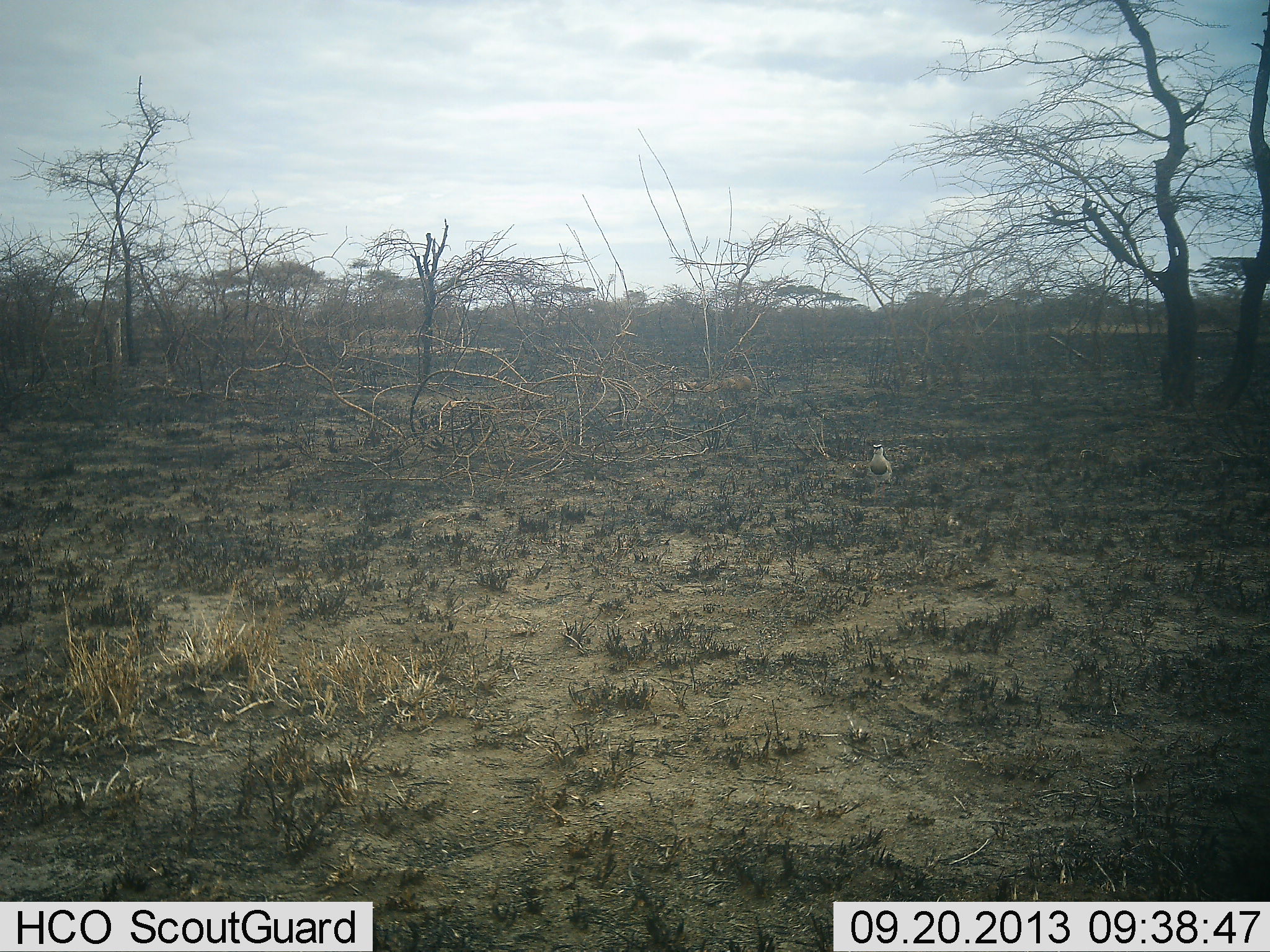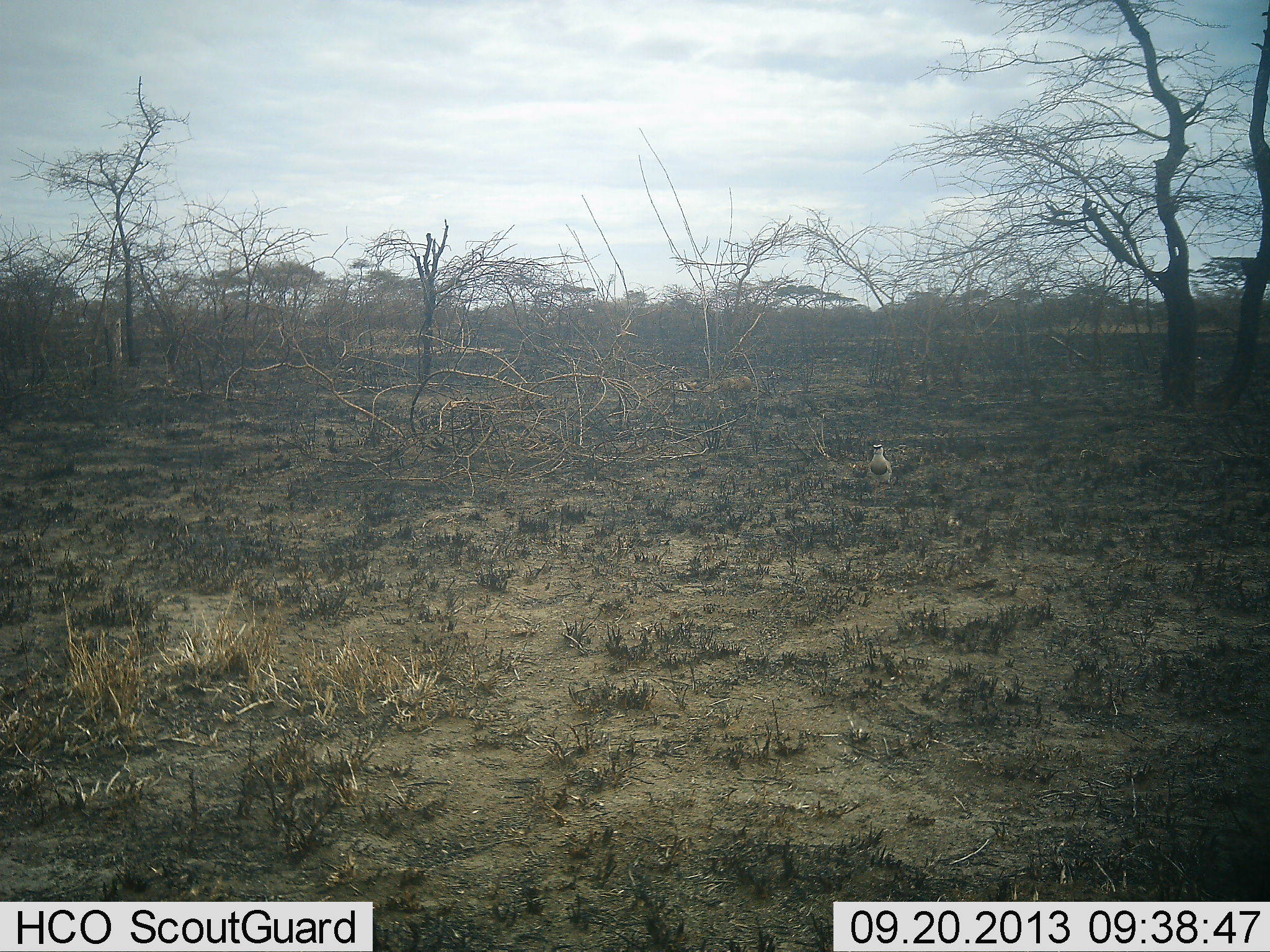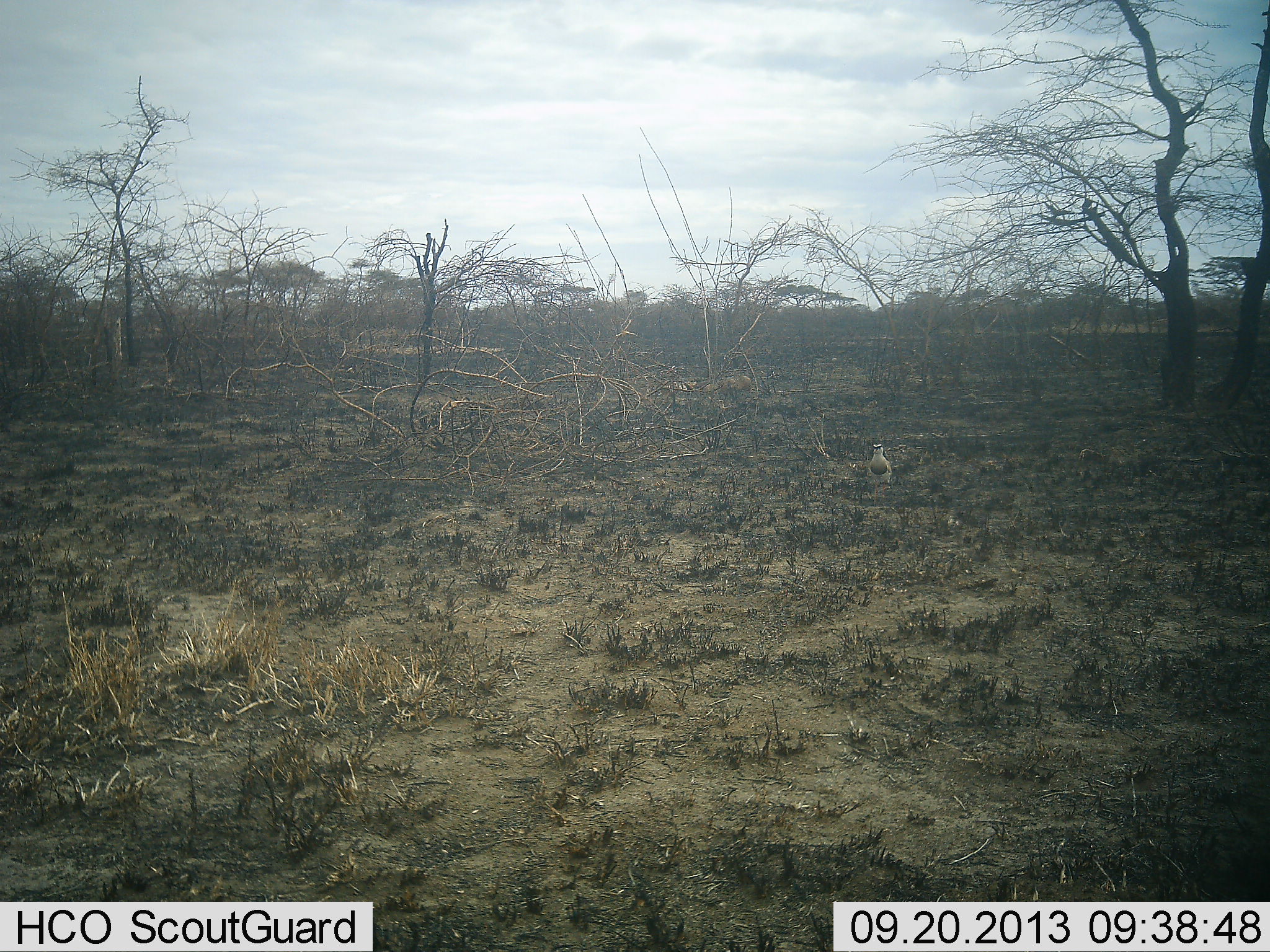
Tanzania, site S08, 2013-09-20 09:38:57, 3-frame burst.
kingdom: Animalia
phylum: Chordata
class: Aves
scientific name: Aves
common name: bird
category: otherbird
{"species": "otherbird (bird) (Aves)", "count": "1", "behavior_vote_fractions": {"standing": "91%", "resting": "9%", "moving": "0%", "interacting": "0%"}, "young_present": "0%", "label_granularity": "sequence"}